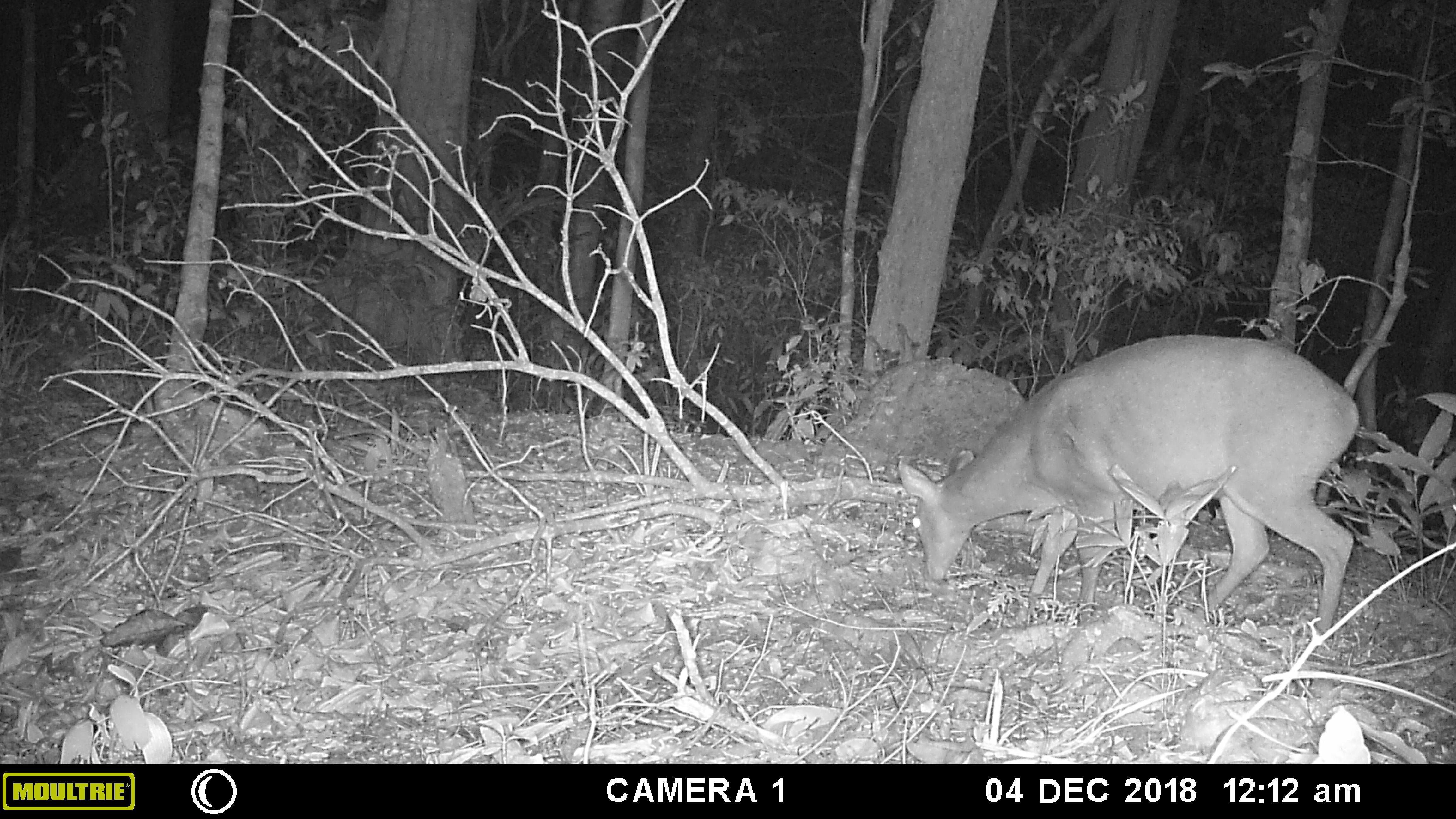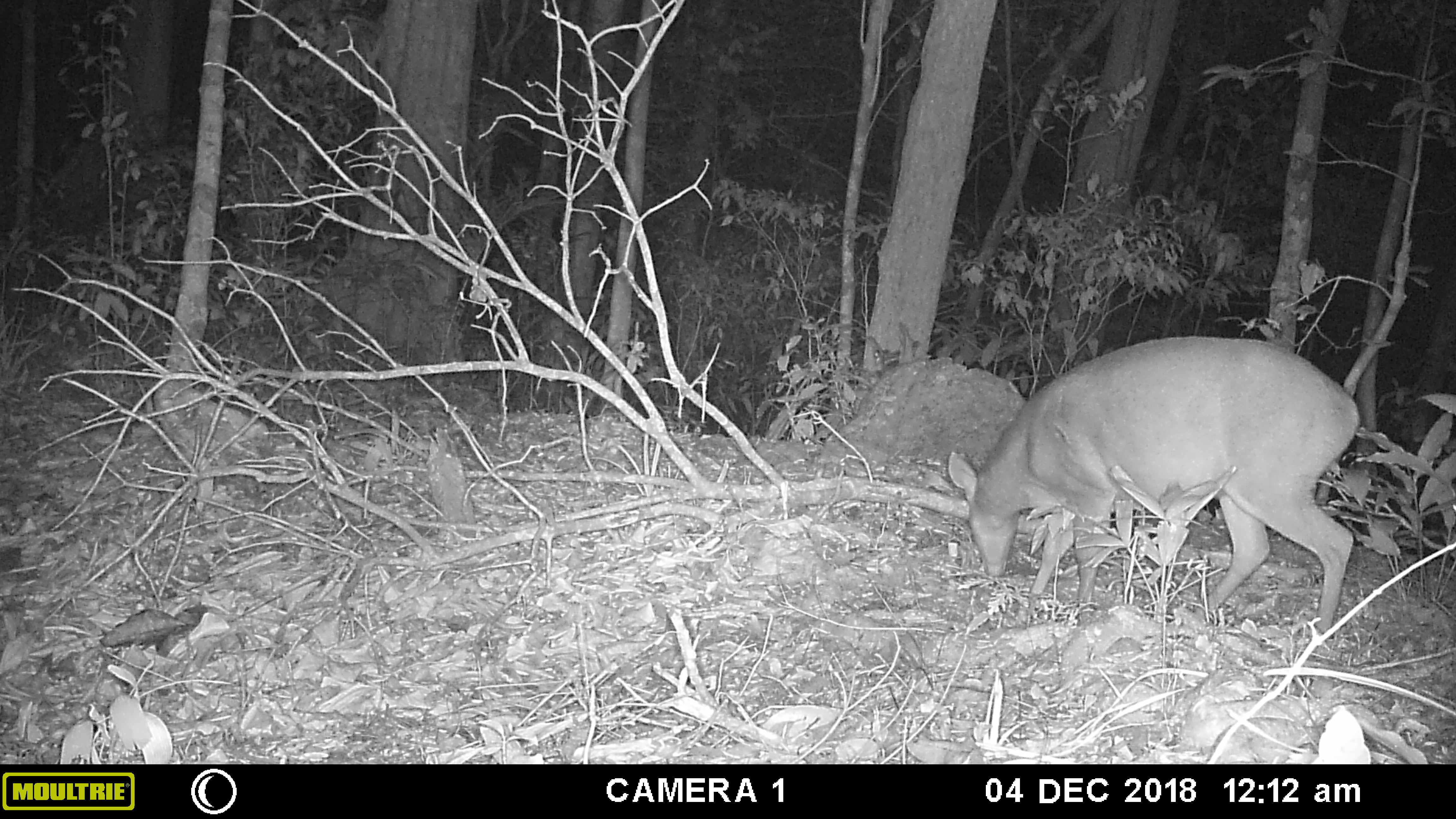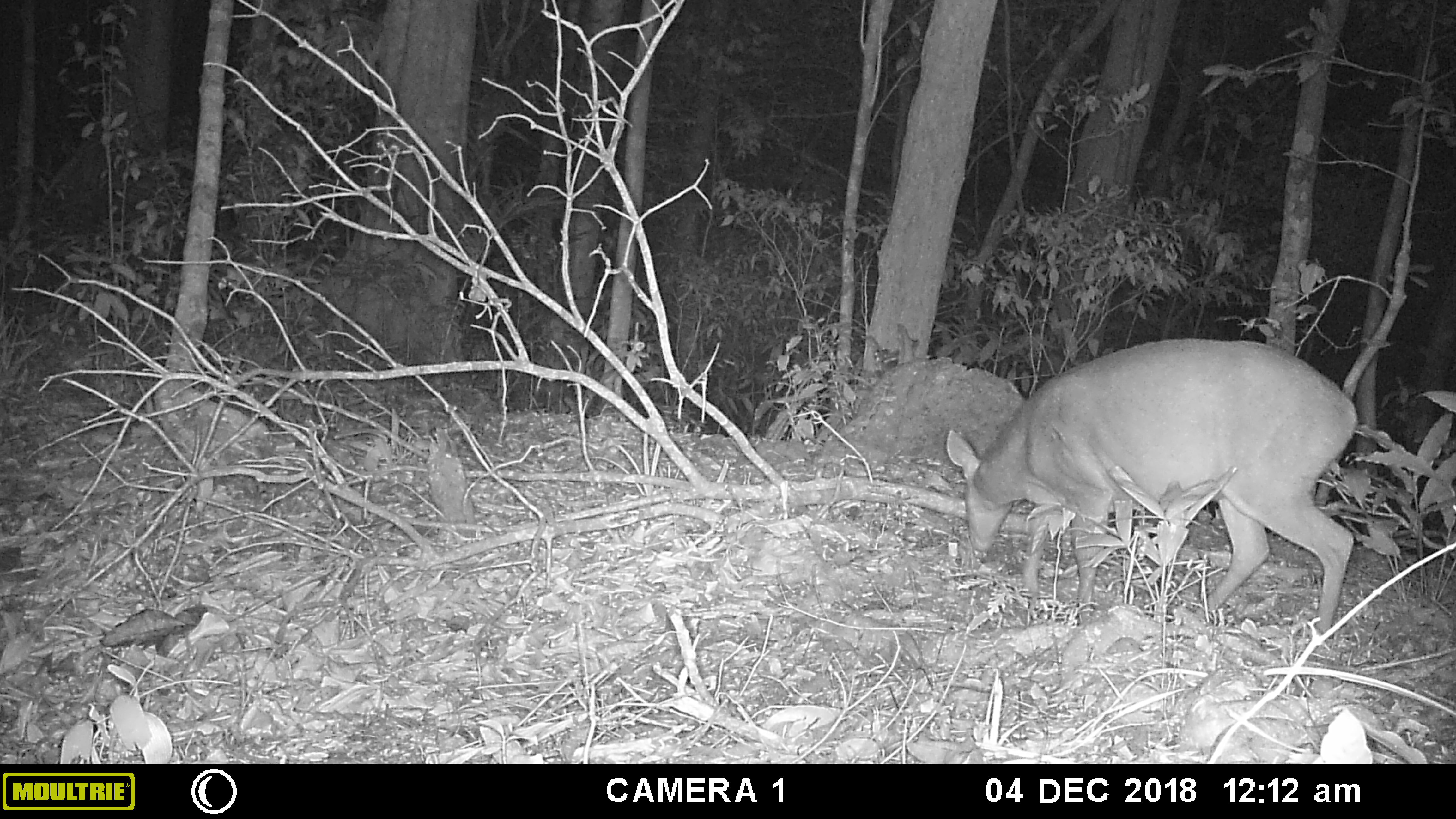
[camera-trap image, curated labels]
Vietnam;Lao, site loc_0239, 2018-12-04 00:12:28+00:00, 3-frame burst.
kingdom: Animalia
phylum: Chordata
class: Mammalia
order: Artiodactyla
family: Cervidae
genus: Muntiacus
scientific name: Muntiacus vuquangensis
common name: large-antlered muntjac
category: large antlered muntjac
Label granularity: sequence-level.